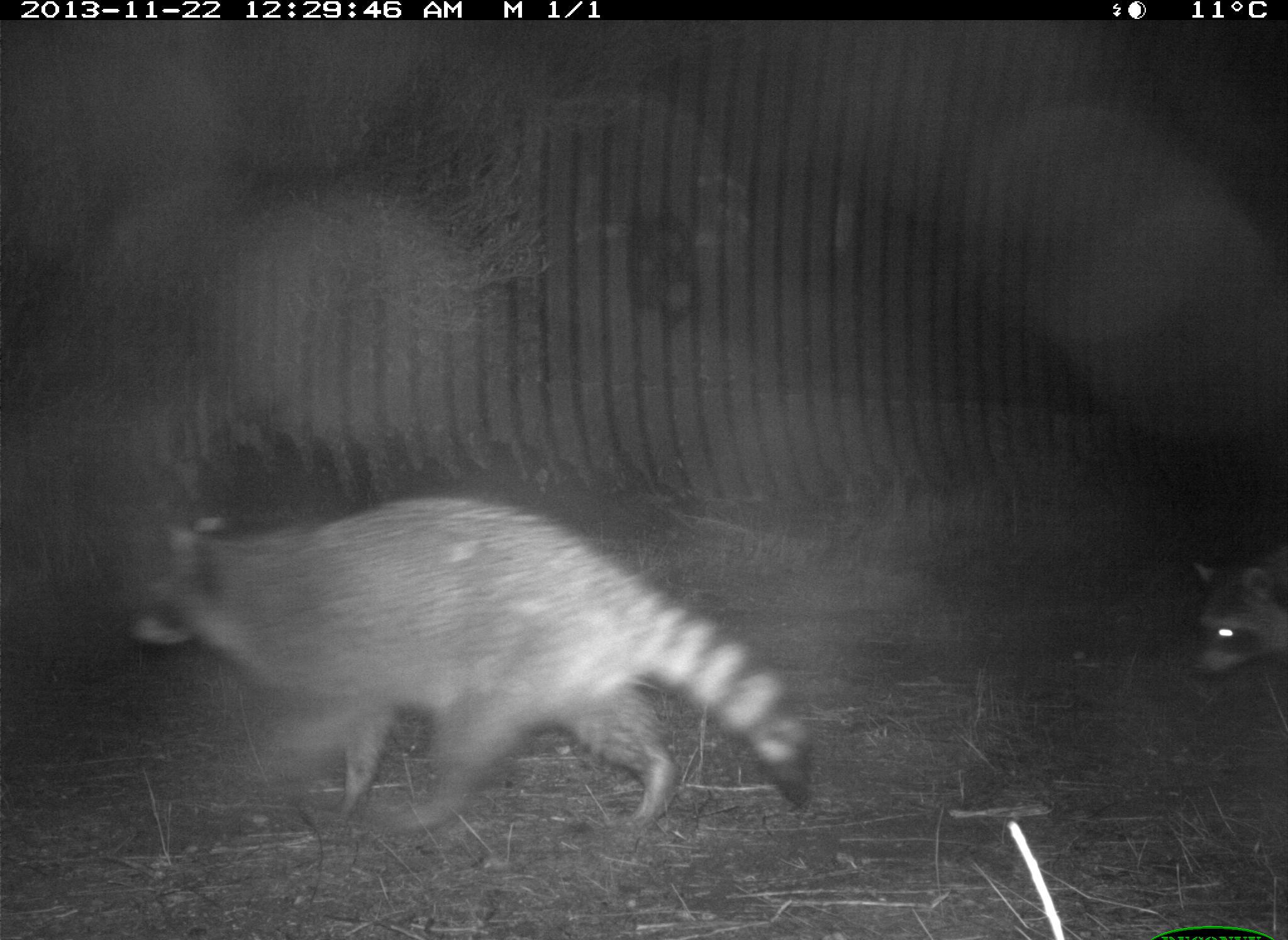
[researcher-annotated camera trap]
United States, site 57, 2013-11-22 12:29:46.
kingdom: Animalia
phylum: Chordata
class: Mammalia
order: Carnivora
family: Procyonidae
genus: Procyon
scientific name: Procyon lotor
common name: raccoon